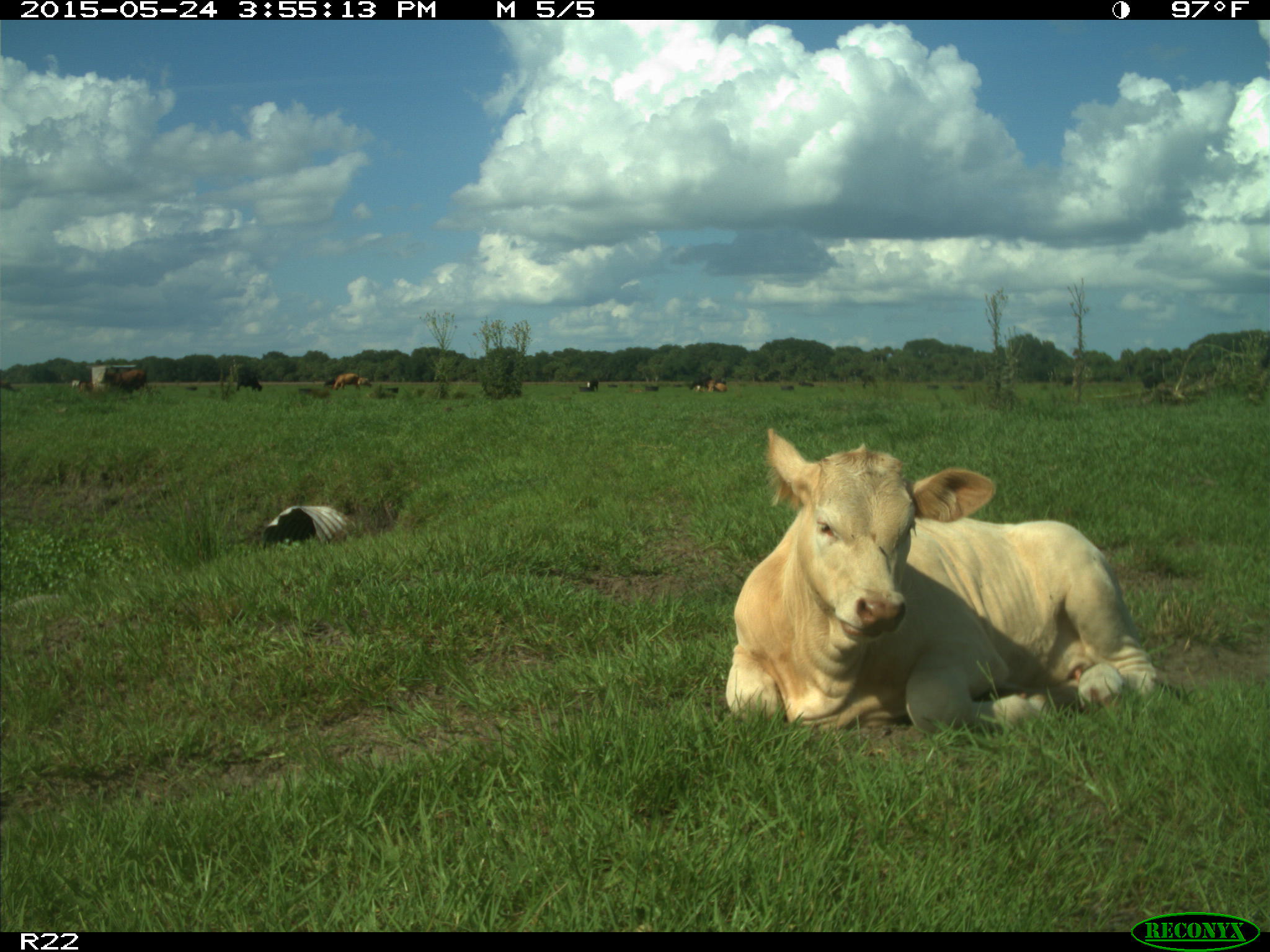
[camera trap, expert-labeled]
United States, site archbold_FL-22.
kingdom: Animalia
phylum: Chordata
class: Mammalia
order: Artiodactyla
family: Bovidae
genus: Bos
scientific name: Bos taurus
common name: domestic cow